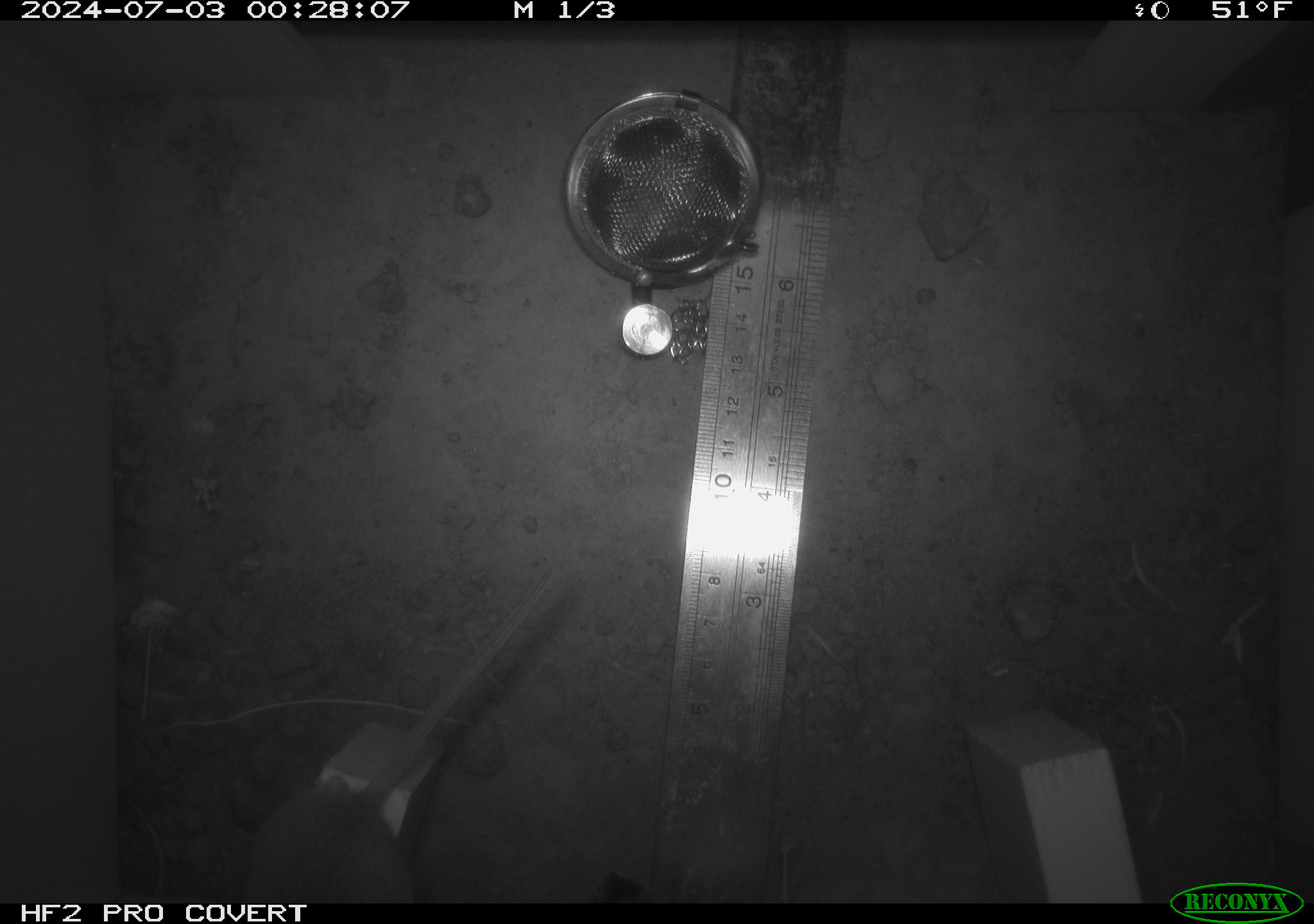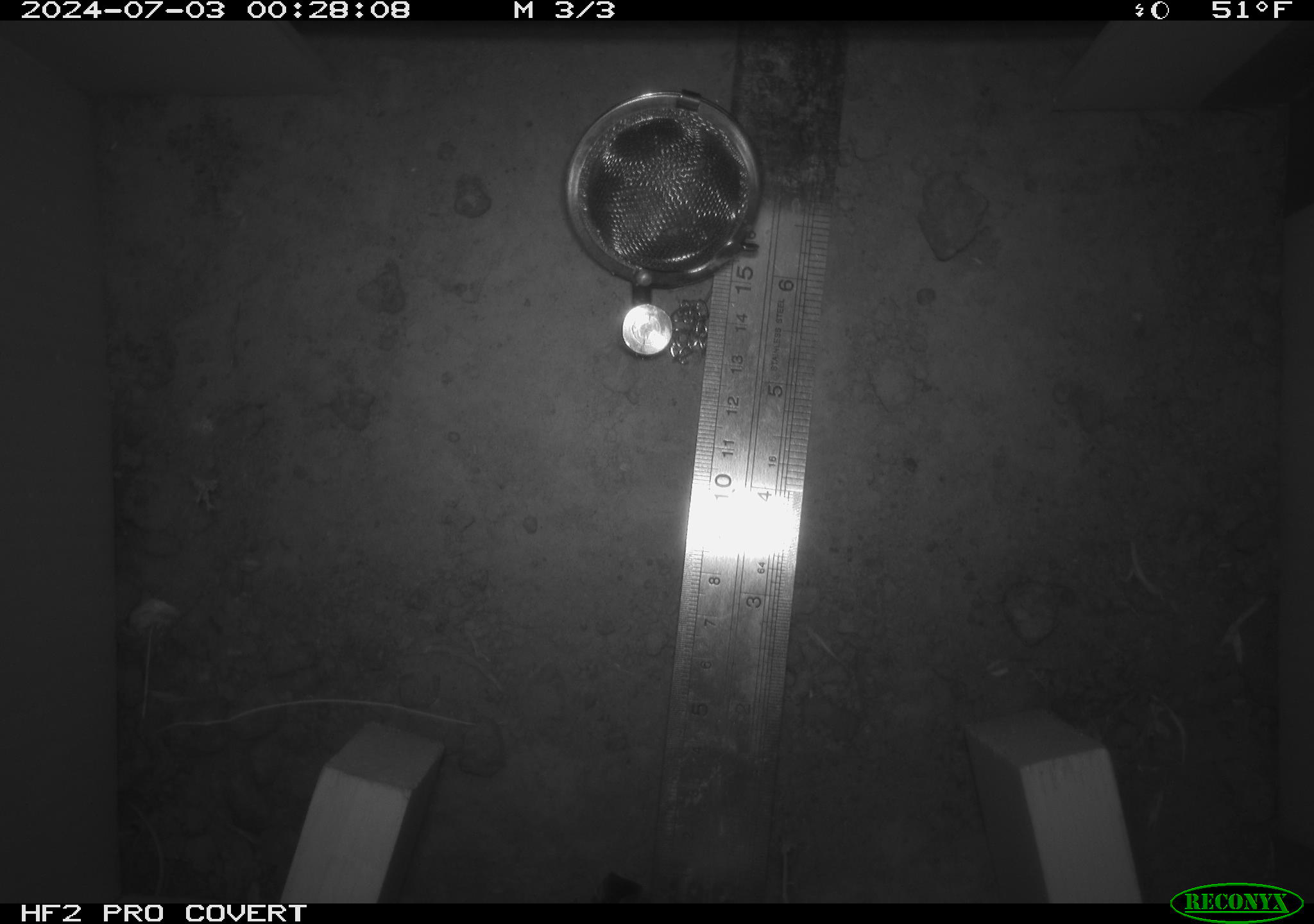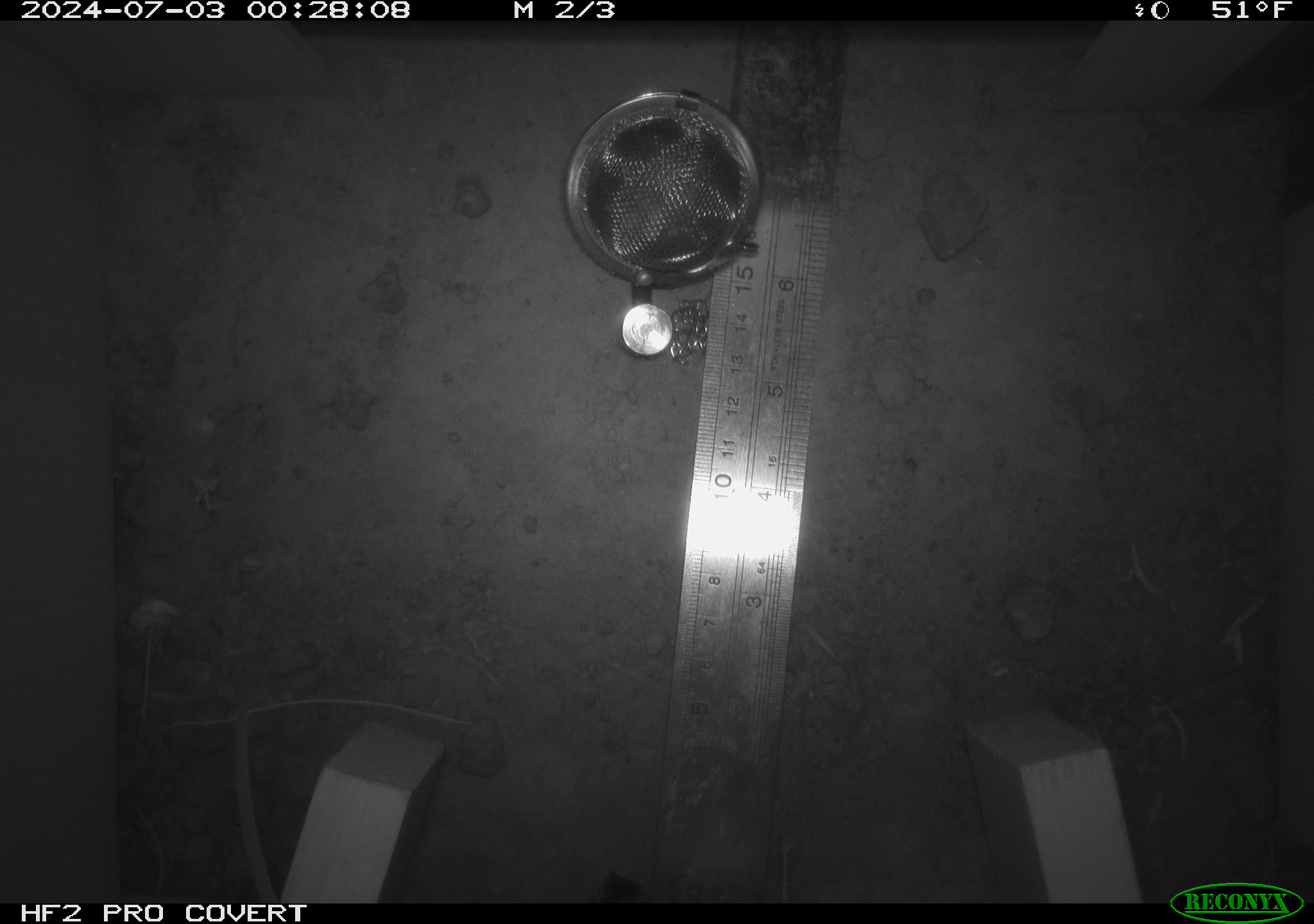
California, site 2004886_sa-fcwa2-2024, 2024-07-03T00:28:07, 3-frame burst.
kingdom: Animalia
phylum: Chordata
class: Mammalia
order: Rodentia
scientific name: Rodentia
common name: mouse species